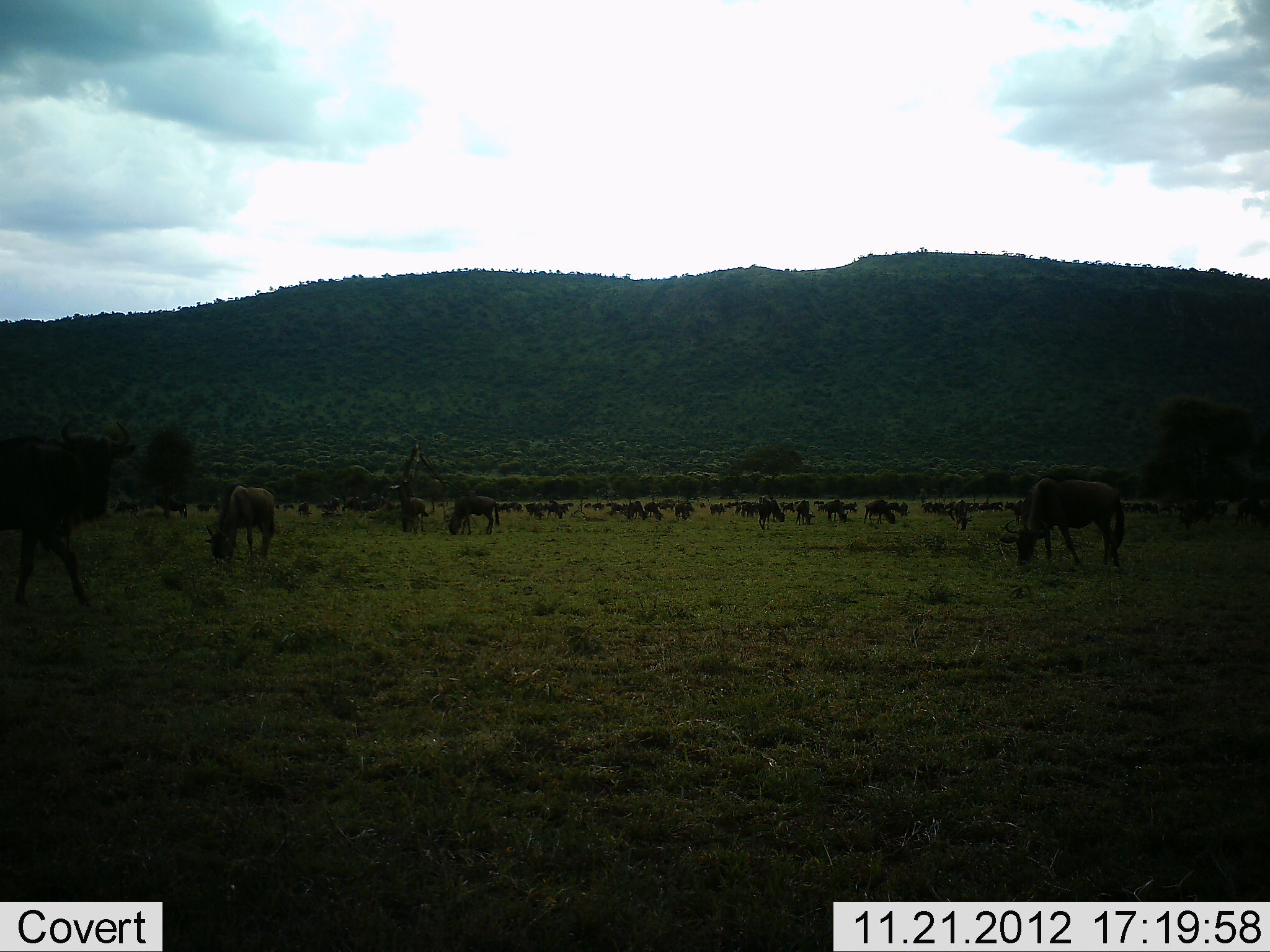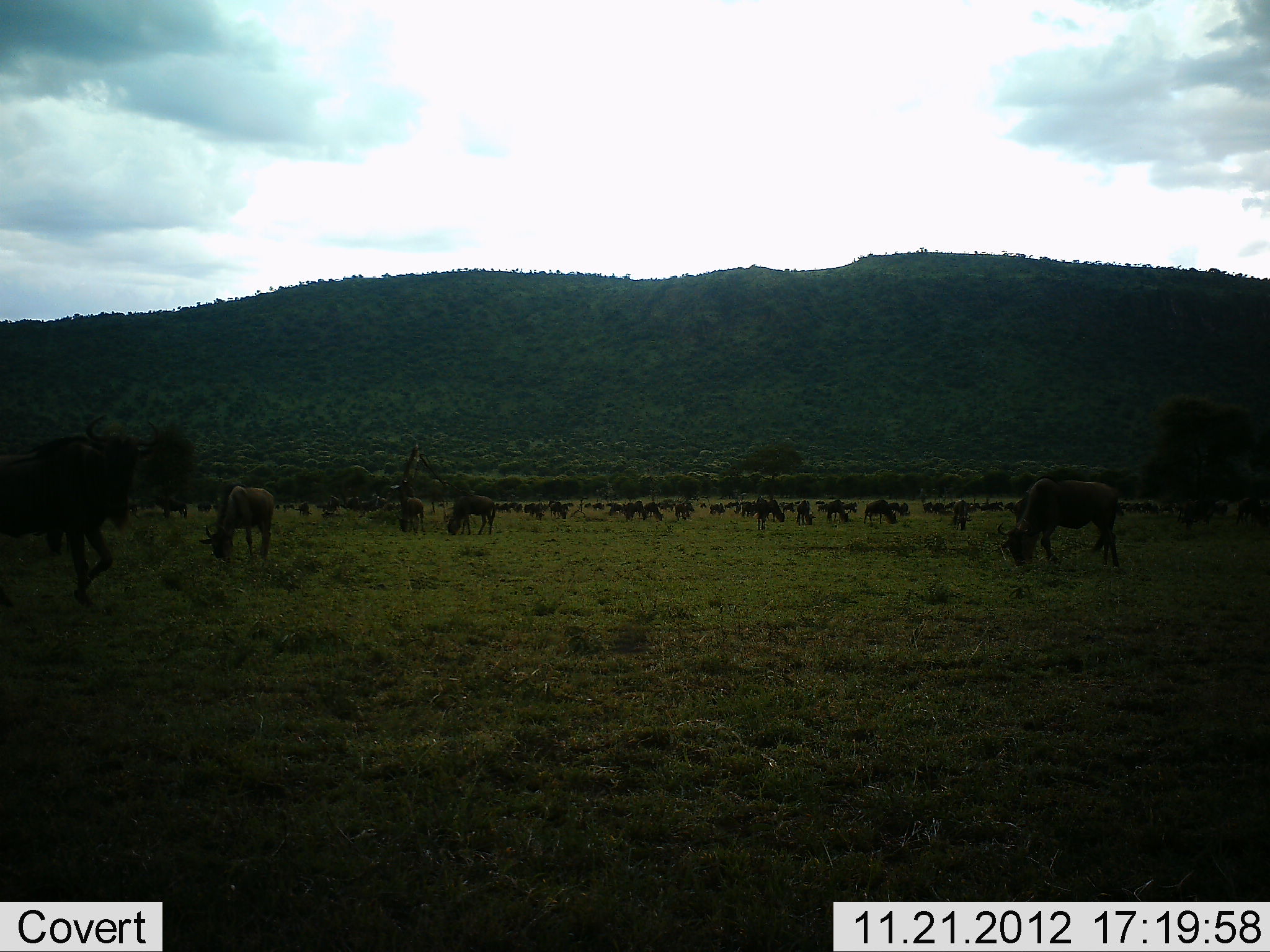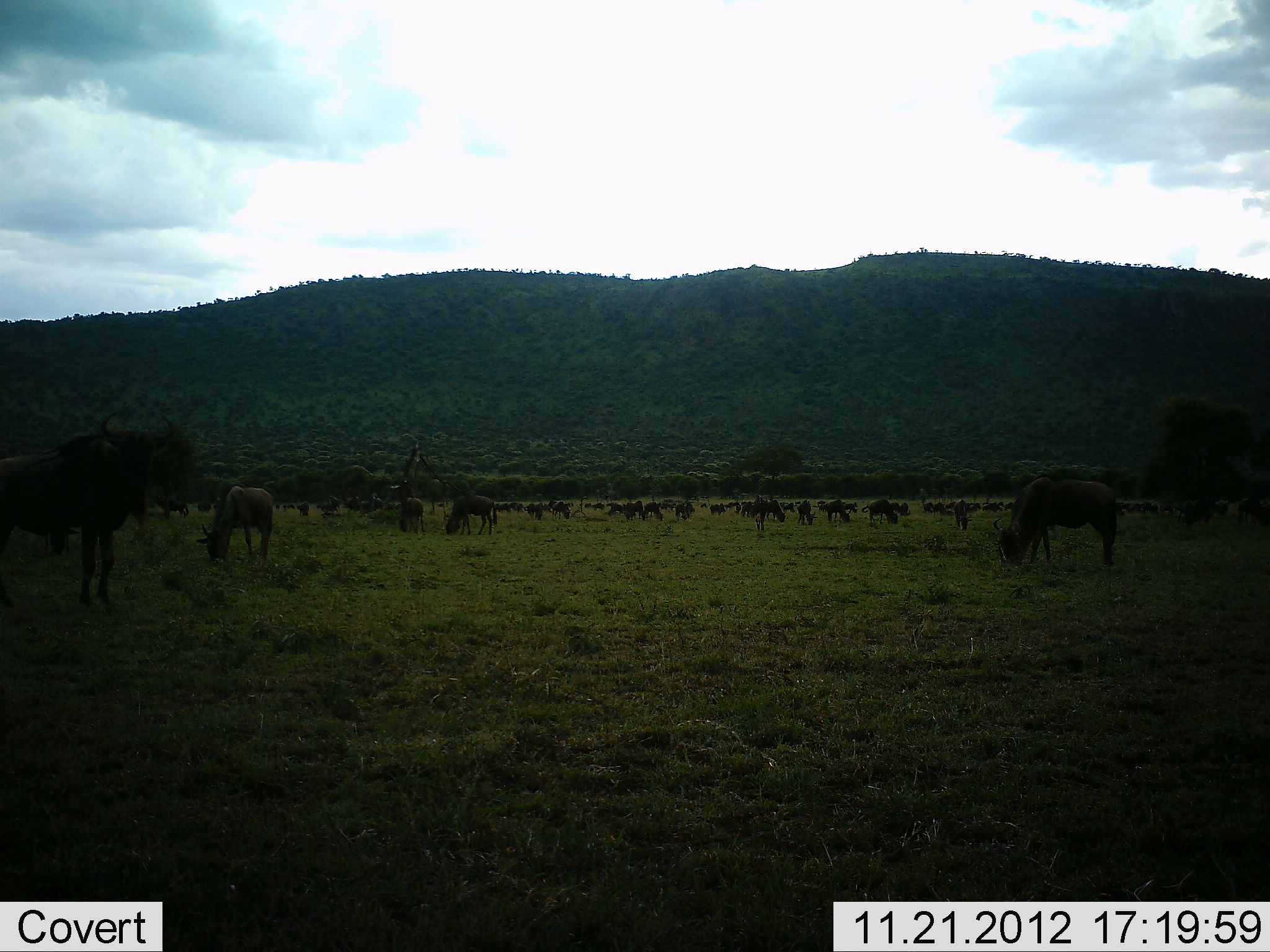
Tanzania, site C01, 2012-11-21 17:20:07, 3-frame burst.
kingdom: Animalia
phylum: Chordata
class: Mammalia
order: Artiodactyla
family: Bovidae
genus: Connochaetes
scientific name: Connochaetes taurinus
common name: blue wildebeest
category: wildebeest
Wildebeest (blue wildebeest) (Connochaetes taurinus), count 11-50. Behavior (volunteer vote fractions): standing 47%, resting 5%, moving 26%, interacting 0%. Young present (vote fraction): 5%. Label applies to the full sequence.